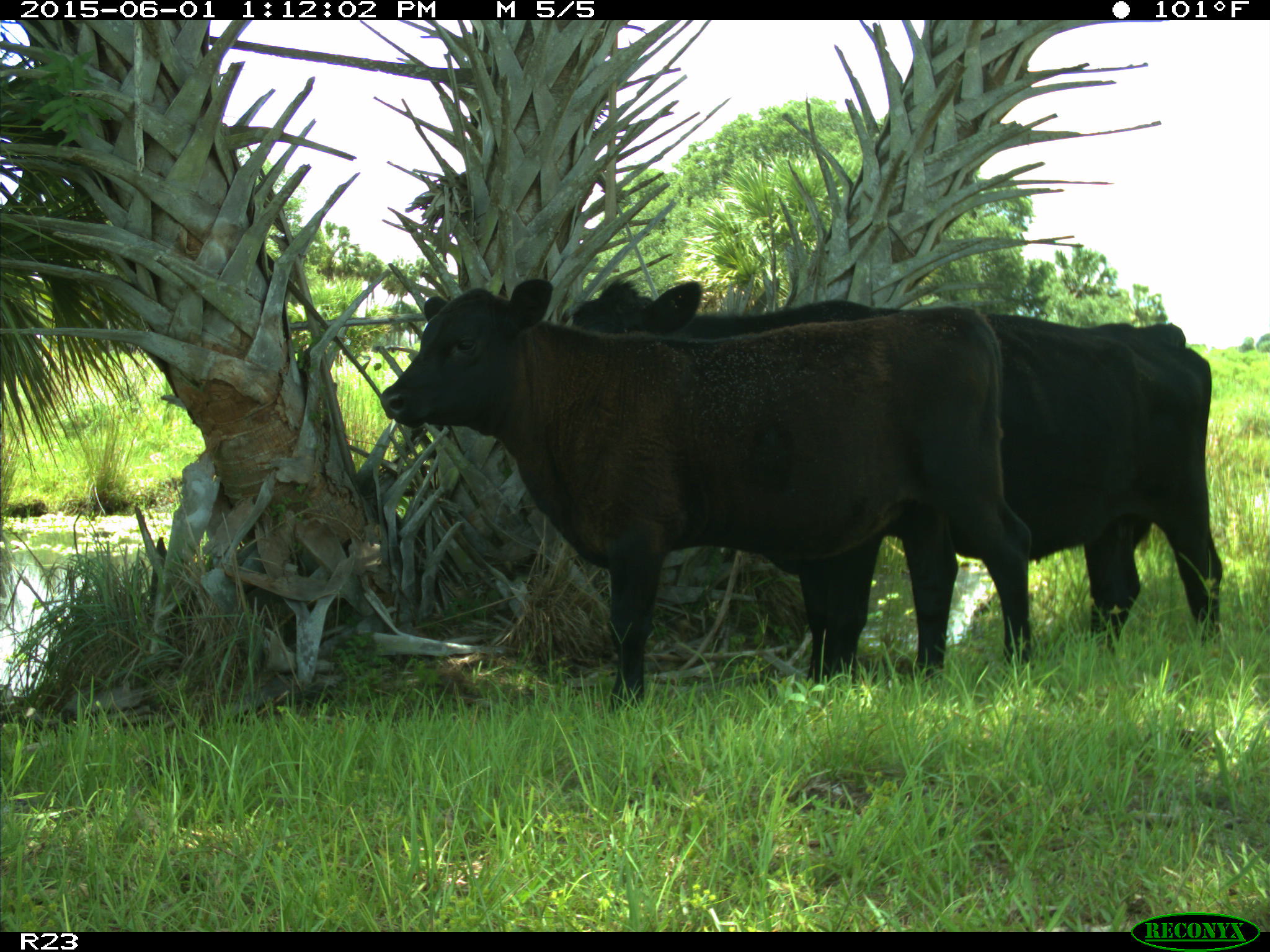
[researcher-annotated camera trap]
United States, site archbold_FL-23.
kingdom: Animalia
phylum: Chordata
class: Mammalia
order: Artiodactyla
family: Bovidae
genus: Bos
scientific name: Bos taurus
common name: domestic cow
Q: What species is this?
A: Bos taurus (domestic cow).